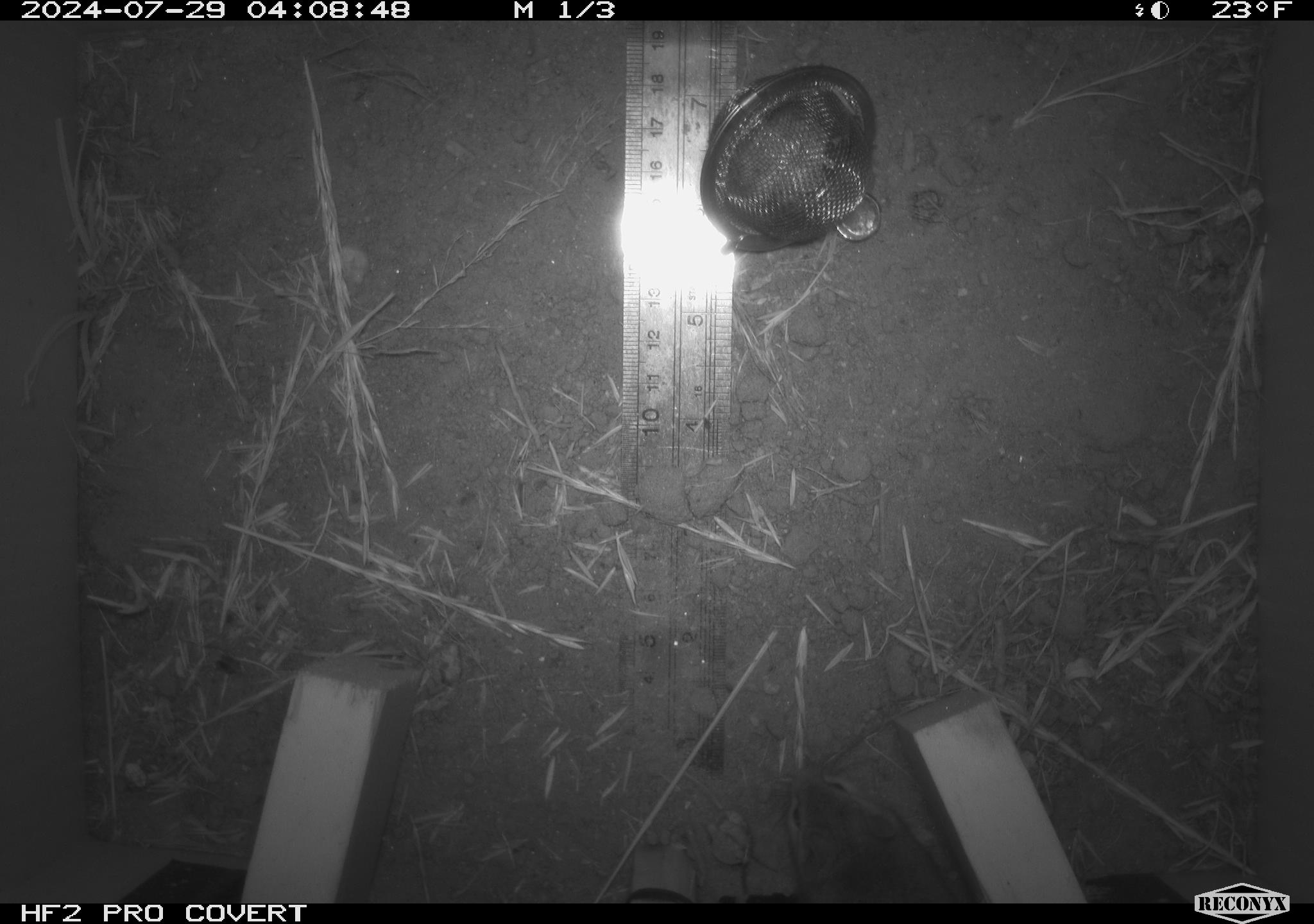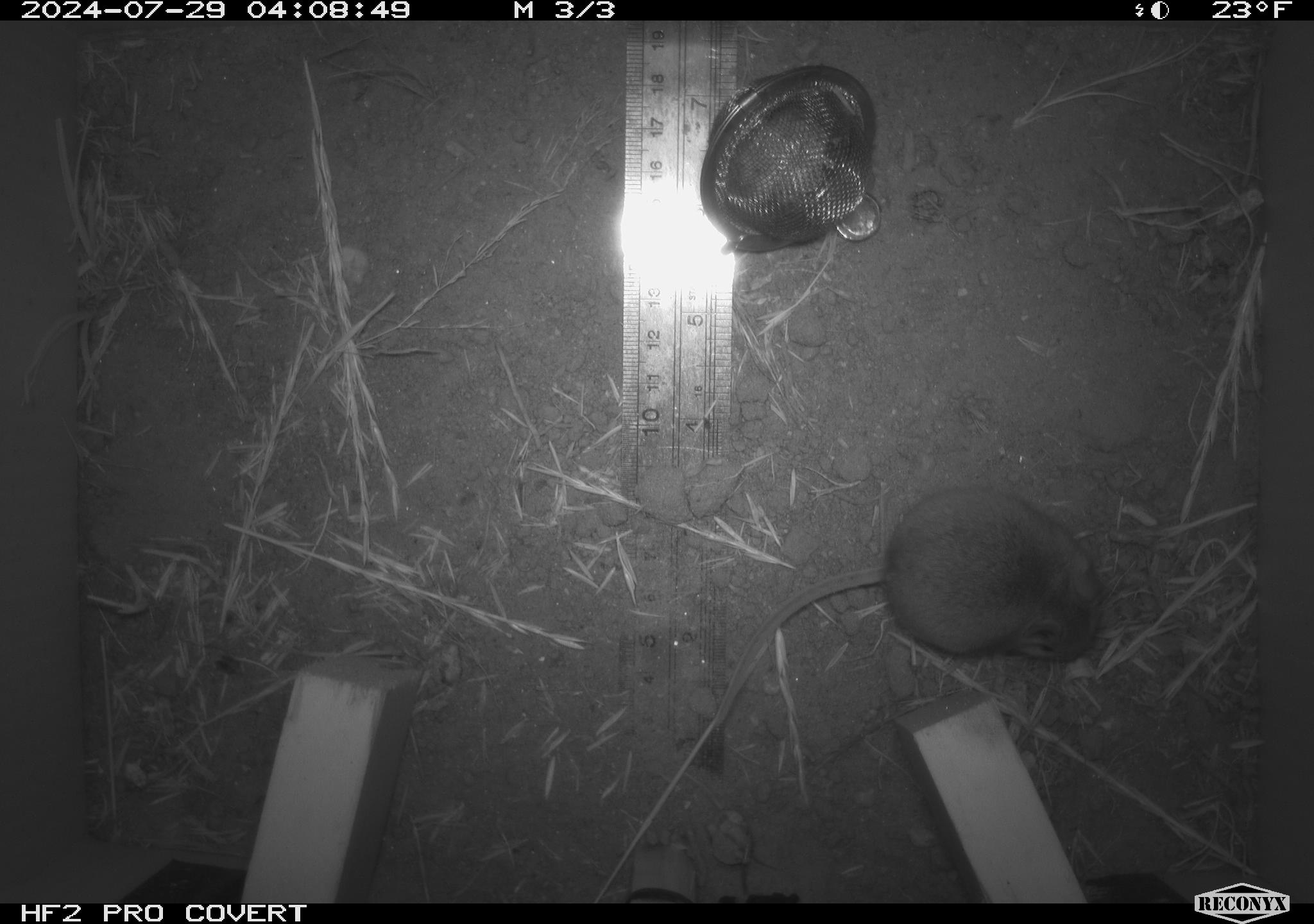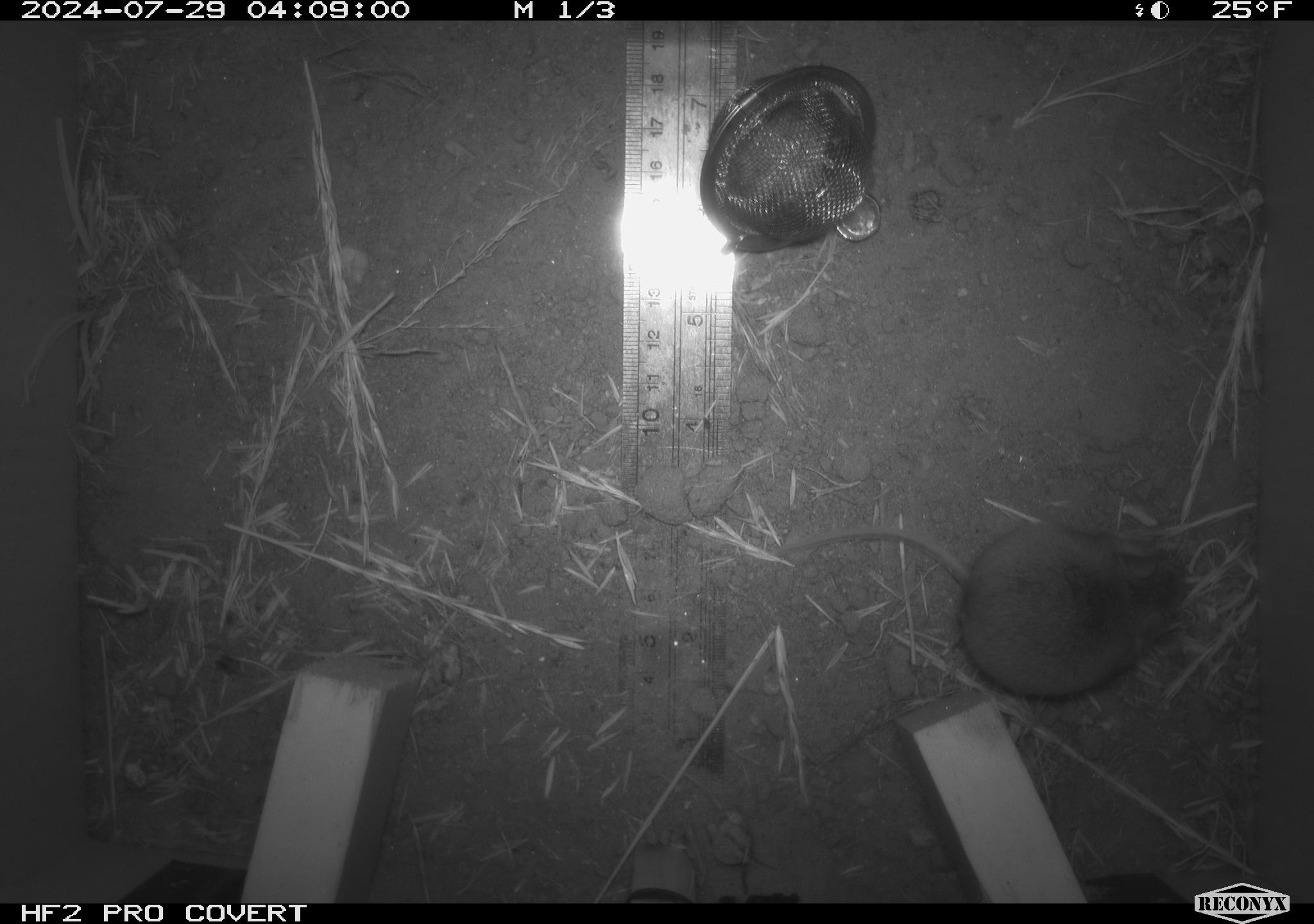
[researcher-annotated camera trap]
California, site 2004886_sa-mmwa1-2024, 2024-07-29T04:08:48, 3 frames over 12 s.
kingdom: Animalia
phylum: Chordata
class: Mammalia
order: Rodentia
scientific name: Rodentia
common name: mouse species